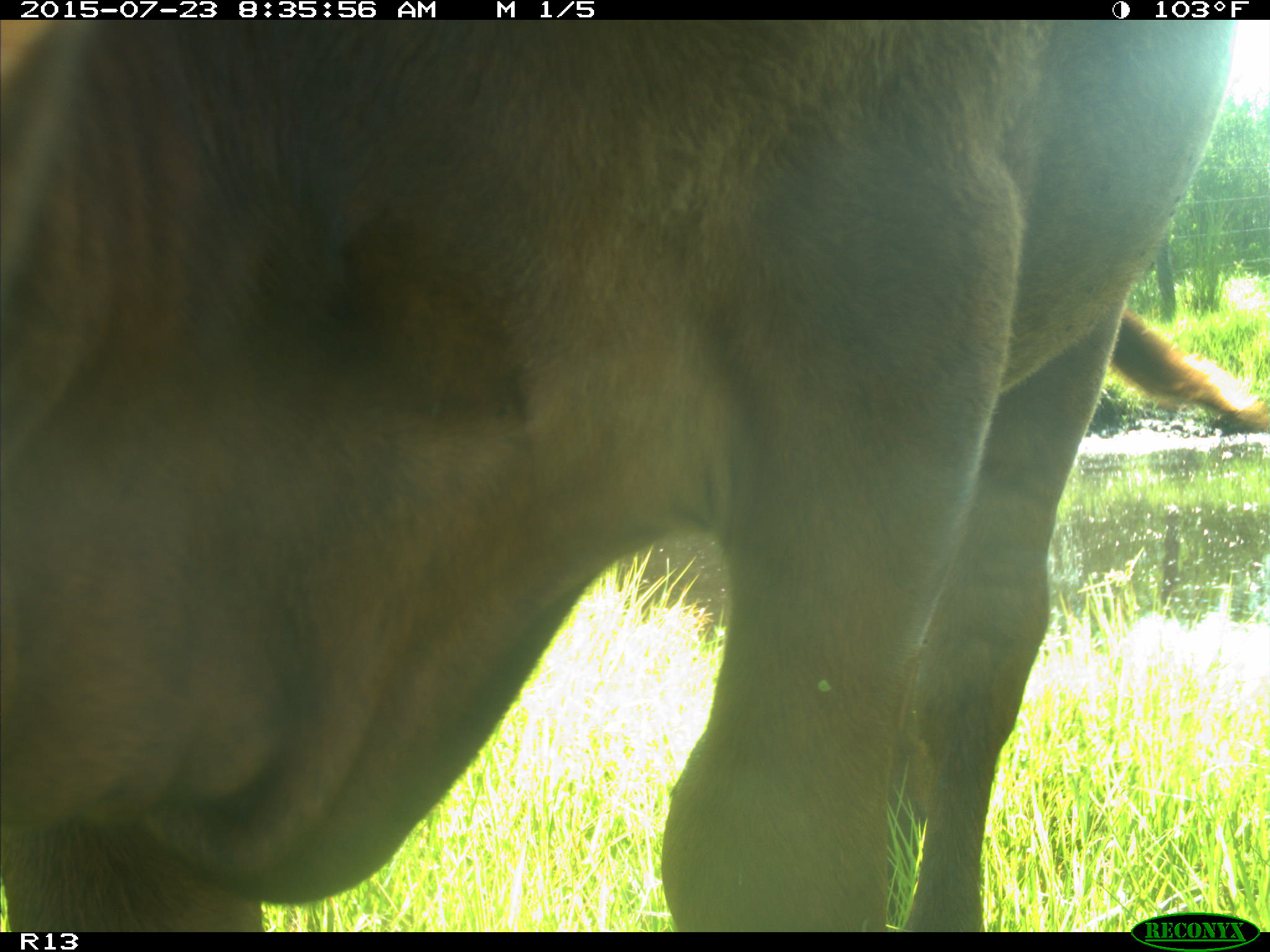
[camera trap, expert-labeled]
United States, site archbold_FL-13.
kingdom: Animalia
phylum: Chordata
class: Mammalia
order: Artiodactyla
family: Bovidae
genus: Bos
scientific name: Bos taurus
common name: domestic cow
Bos taurus (domestic cow).